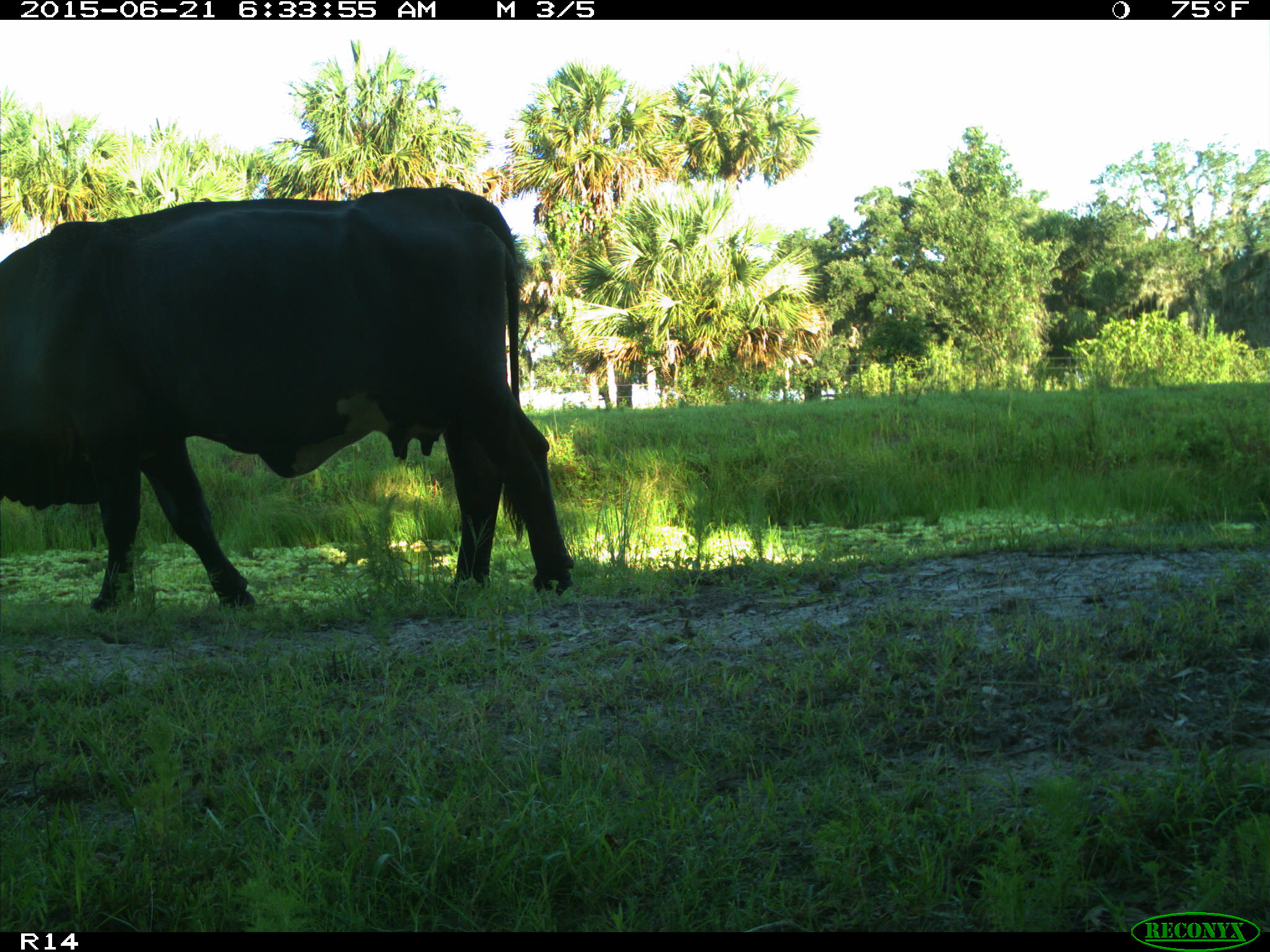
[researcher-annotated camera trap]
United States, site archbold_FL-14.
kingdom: Animalia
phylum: Chordata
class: Mammalia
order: Artiodactyla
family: Bovidae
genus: Bos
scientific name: Bos taurus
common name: domestic cow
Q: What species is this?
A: Bos taurus (domestic cow).